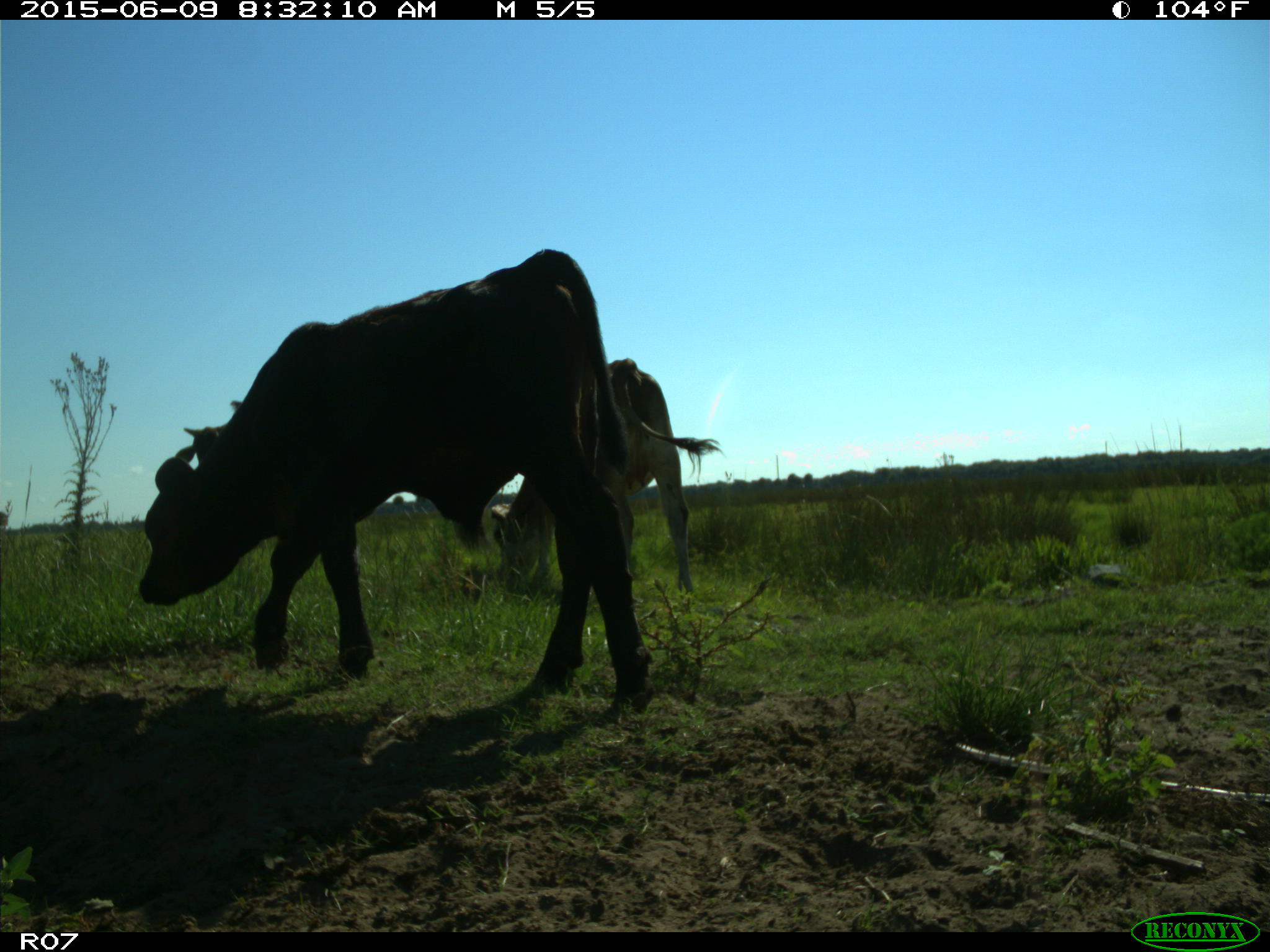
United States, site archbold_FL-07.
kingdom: Animalia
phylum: Chordata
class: Mammalia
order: Artiodactyla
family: Bovidae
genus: Bos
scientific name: Bos taurus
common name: domestic cow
Bos taurus (domestic cow).